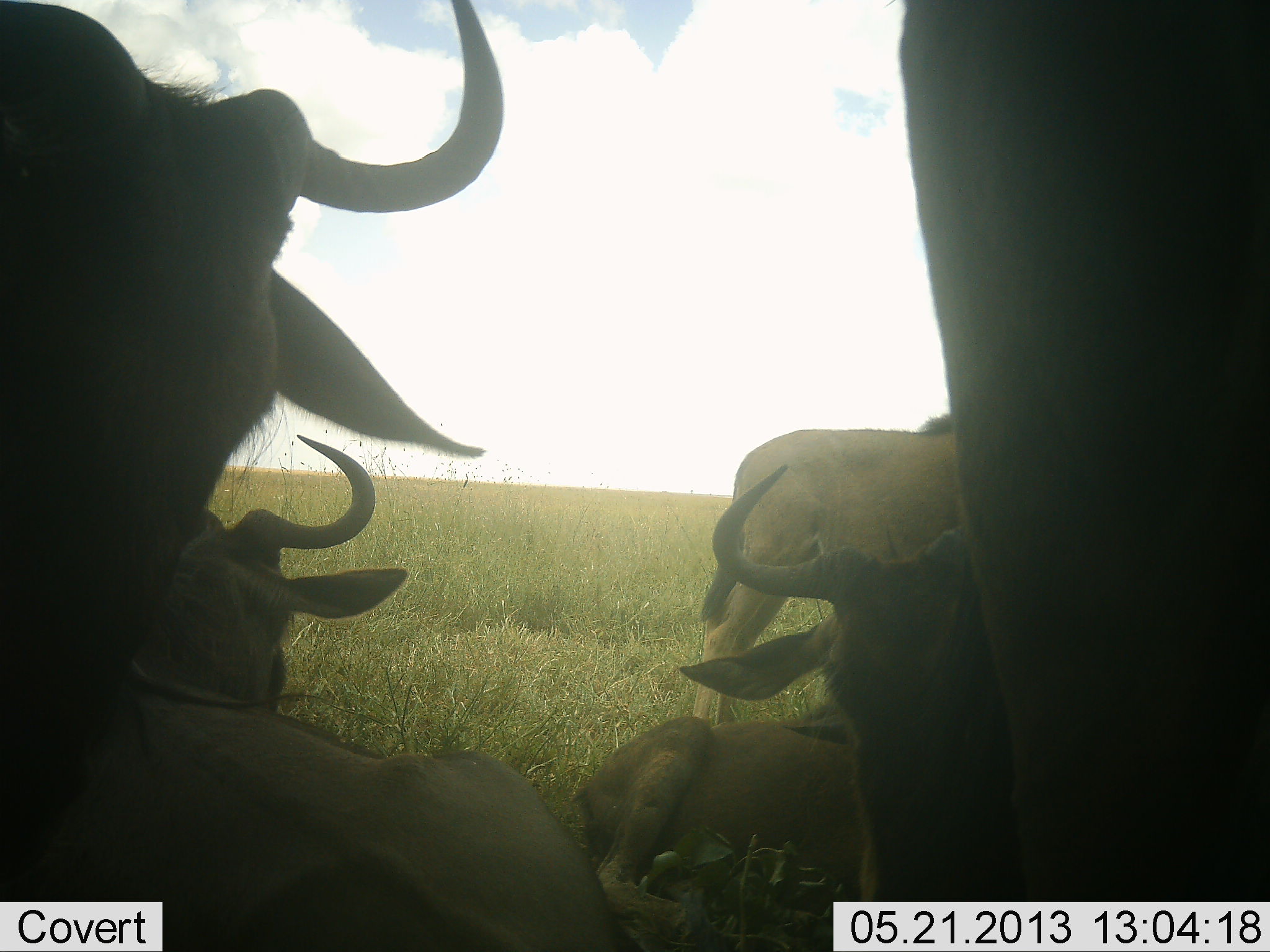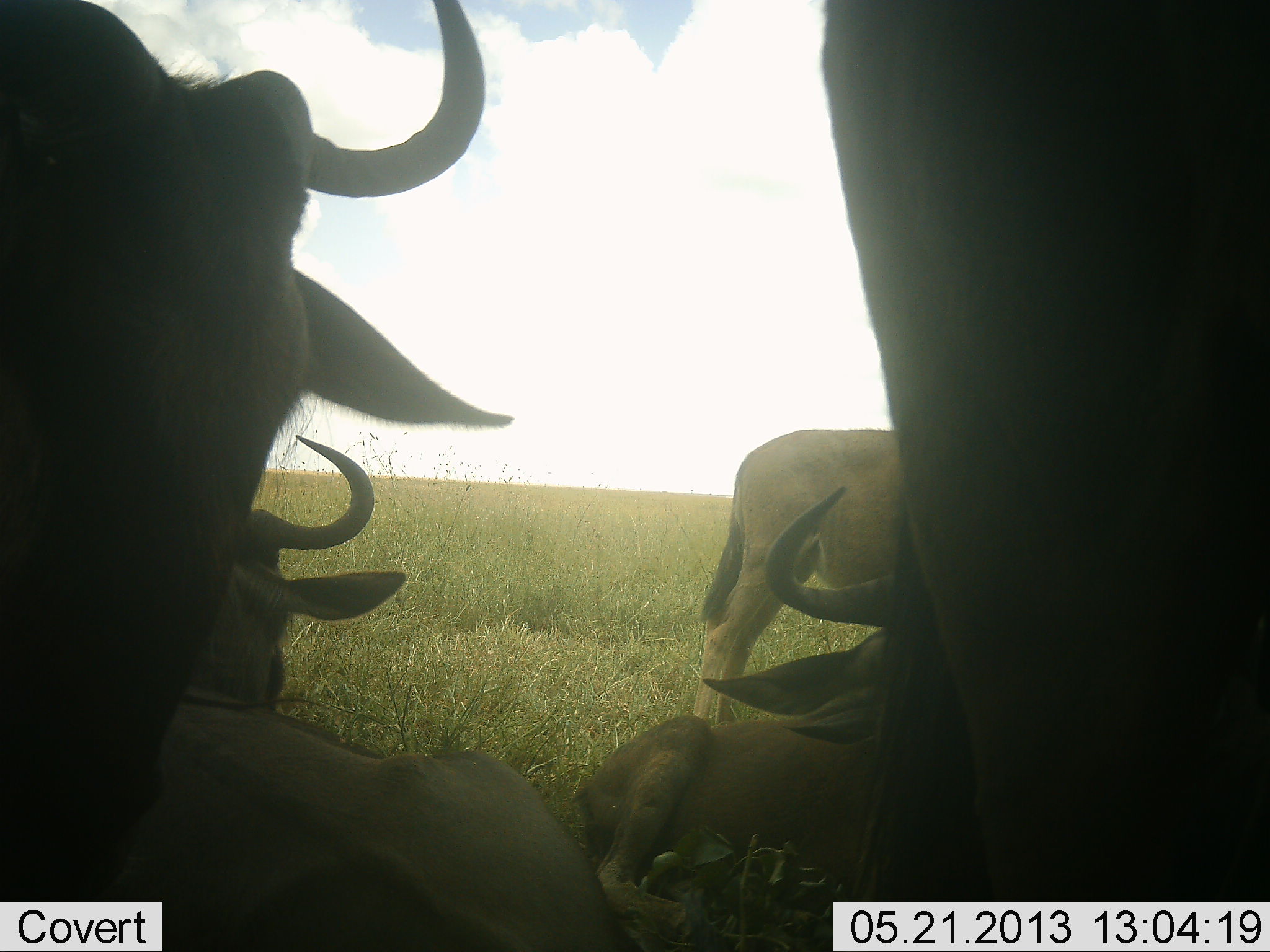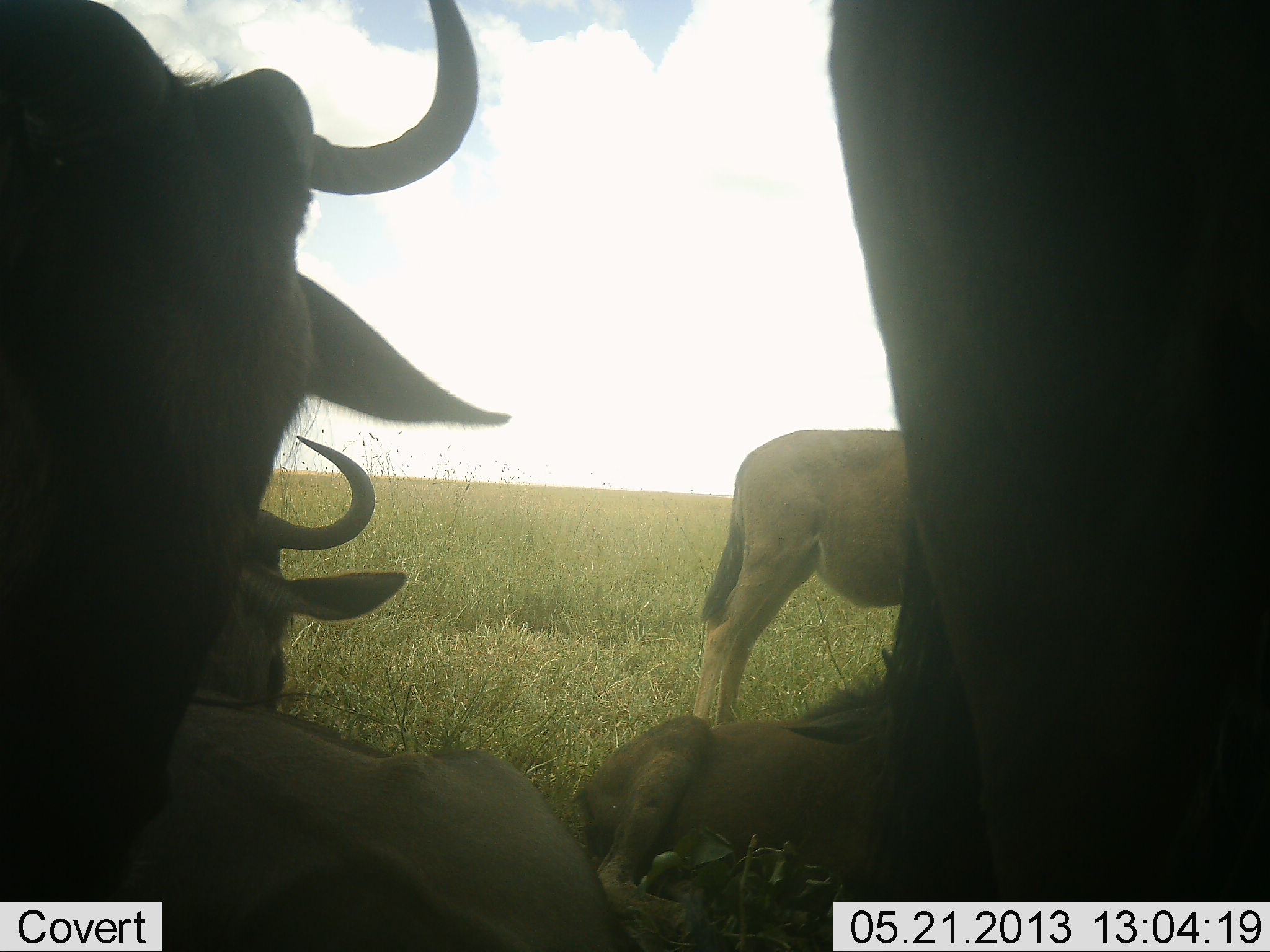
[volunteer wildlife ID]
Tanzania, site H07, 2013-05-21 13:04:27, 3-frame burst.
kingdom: Animalia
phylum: Chordata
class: Mammalia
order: Artiodactyla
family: Bovidae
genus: Connochaetes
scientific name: Connochaetes taurinus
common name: blue wildebeest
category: wildebeest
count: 5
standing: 77%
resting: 100%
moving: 0%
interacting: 0%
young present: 8%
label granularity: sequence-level